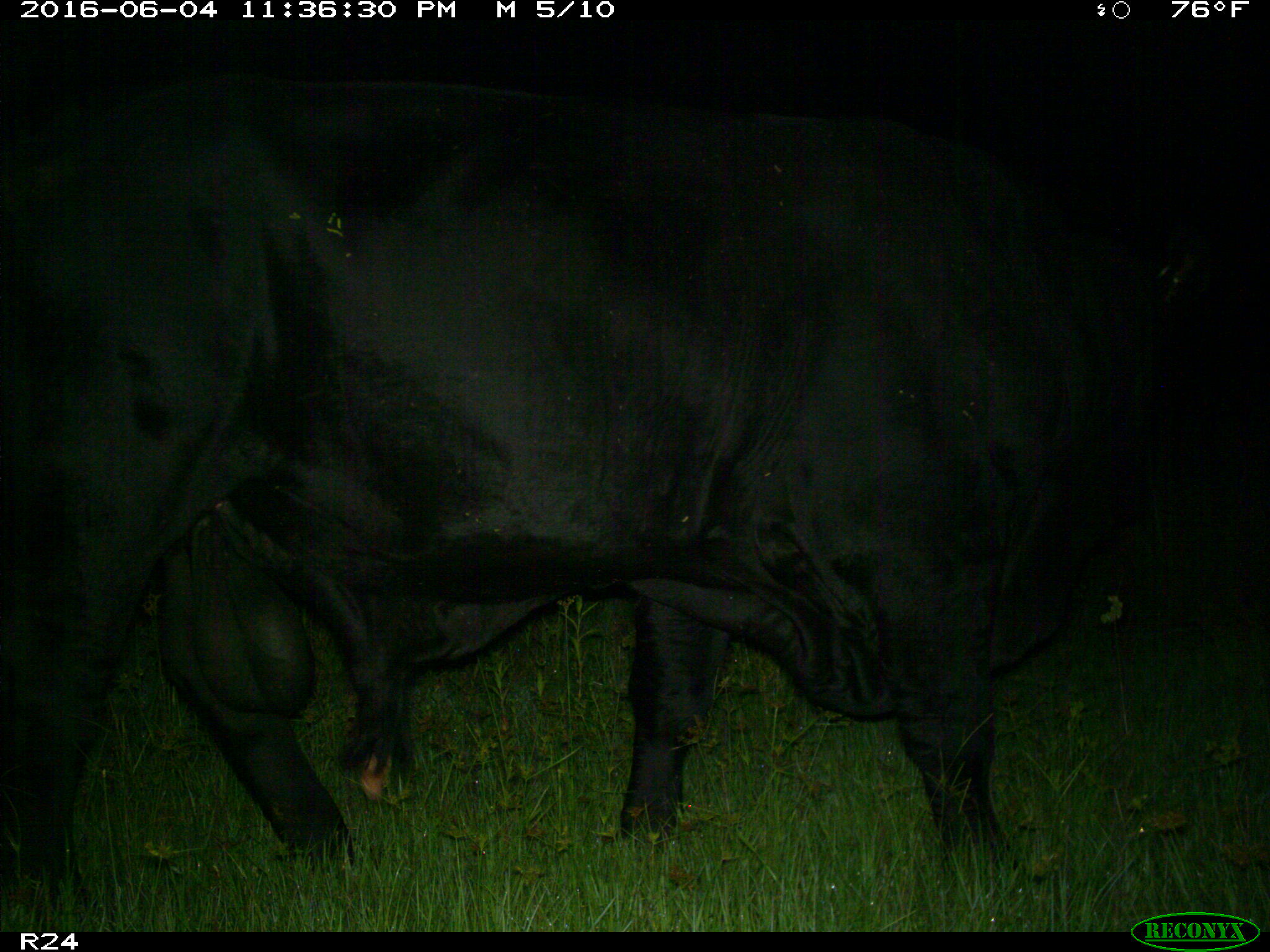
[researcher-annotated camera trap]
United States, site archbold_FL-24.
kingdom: Animalia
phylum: Chordata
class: Mammalia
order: Artiodactyla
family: Bovidae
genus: Bos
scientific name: Bos taurus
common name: domestic cow